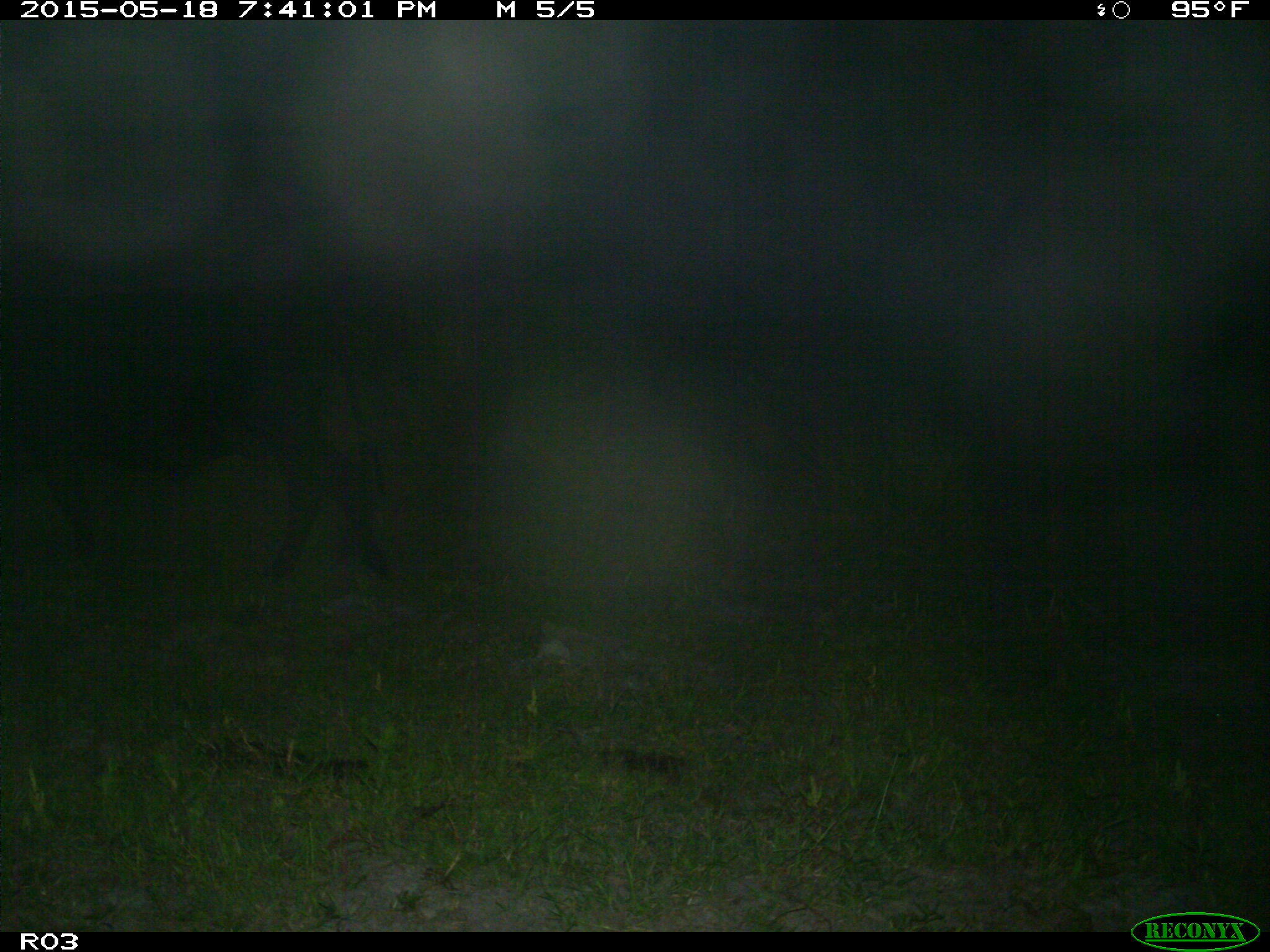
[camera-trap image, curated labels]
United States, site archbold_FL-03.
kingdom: Animalia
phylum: Chordata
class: Mammalia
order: Artiodactyla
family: Bovidae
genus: Bos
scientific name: Bos taurus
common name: domestic cow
Bos taurus (domestic cow).